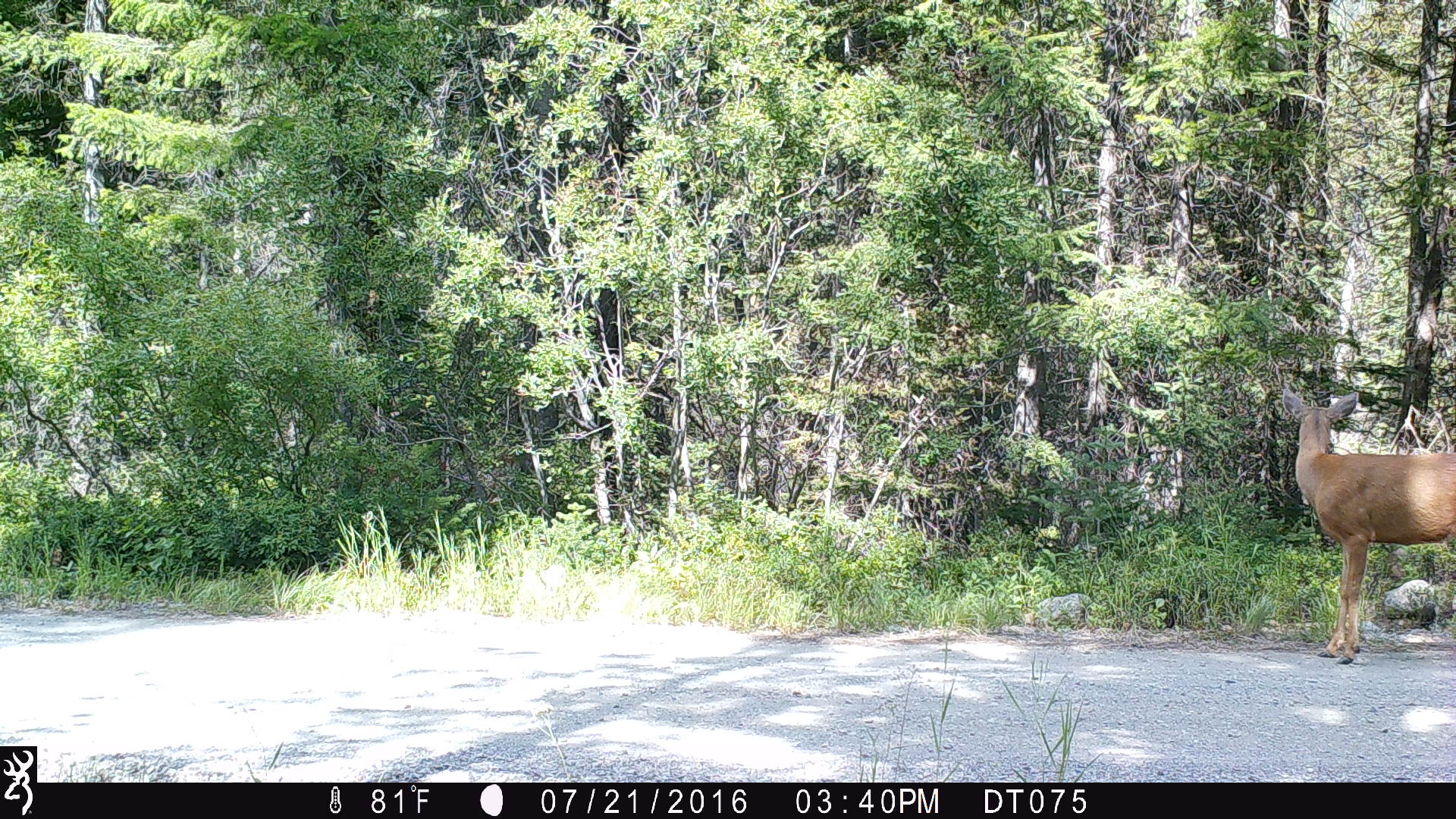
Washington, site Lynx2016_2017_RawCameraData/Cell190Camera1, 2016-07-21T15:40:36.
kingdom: Animalia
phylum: Chordata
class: Mammalia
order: Artiodactyla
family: Cervidae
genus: Odocoileus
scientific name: Odocoileus hemionus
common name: mule deer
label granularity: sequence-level